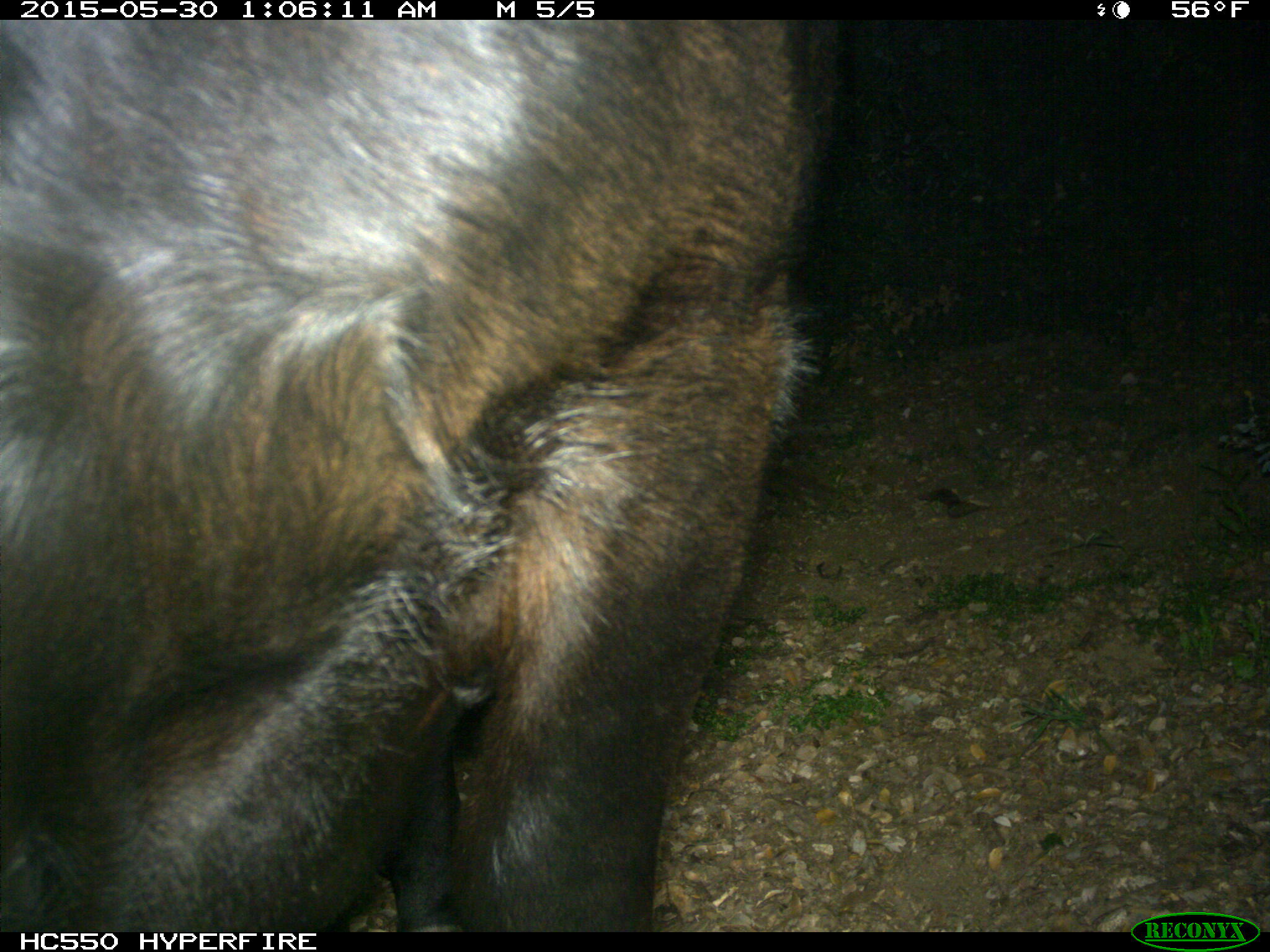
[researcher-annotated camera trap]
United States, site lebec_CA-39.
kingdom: Animalia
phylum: Chordata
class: Mammalia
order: Artiodactyla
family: Bovidae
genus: Bos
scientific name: Bos taurus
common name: domestic cow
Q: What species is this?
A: Bos taurus (domestic cow).